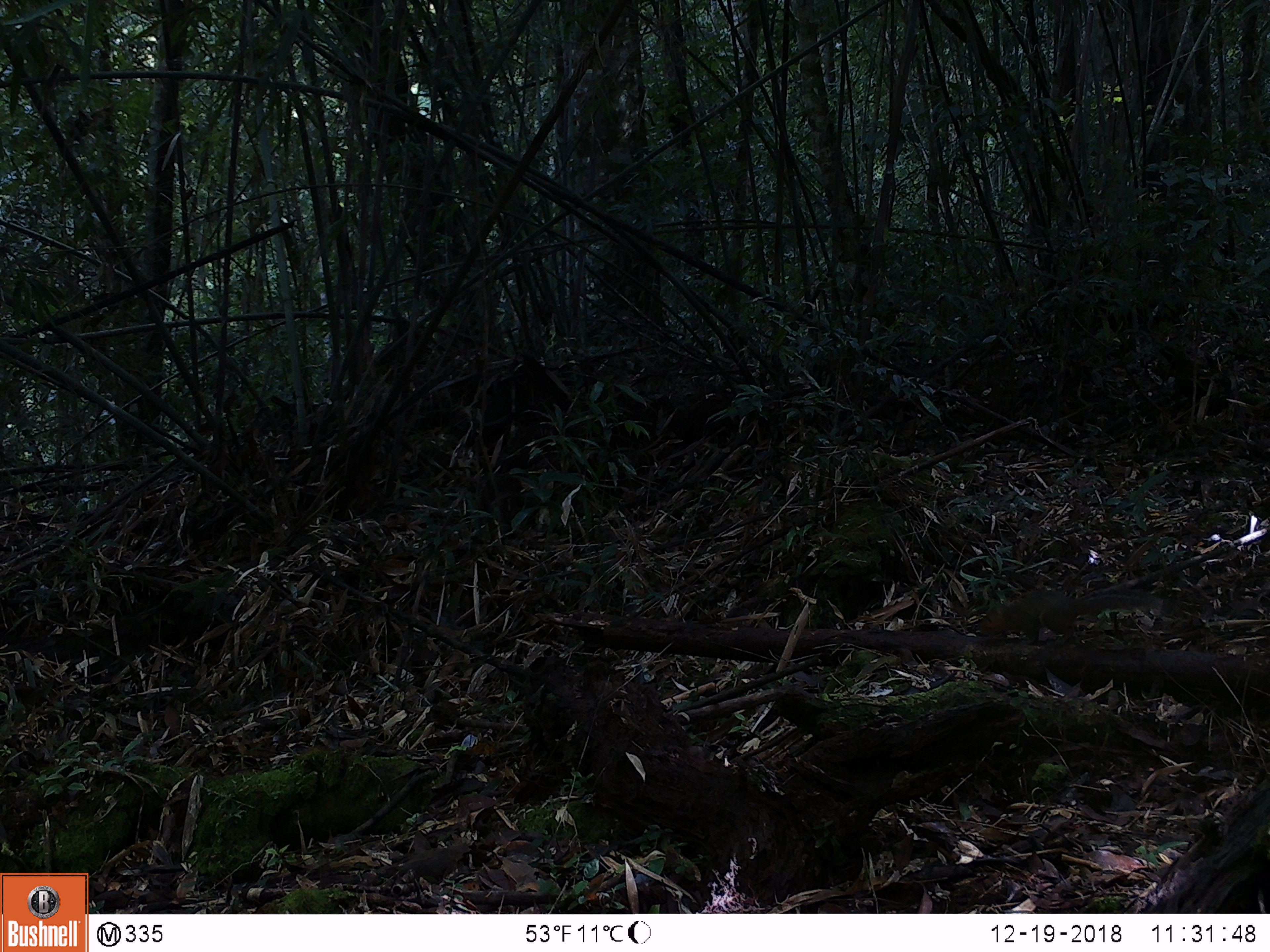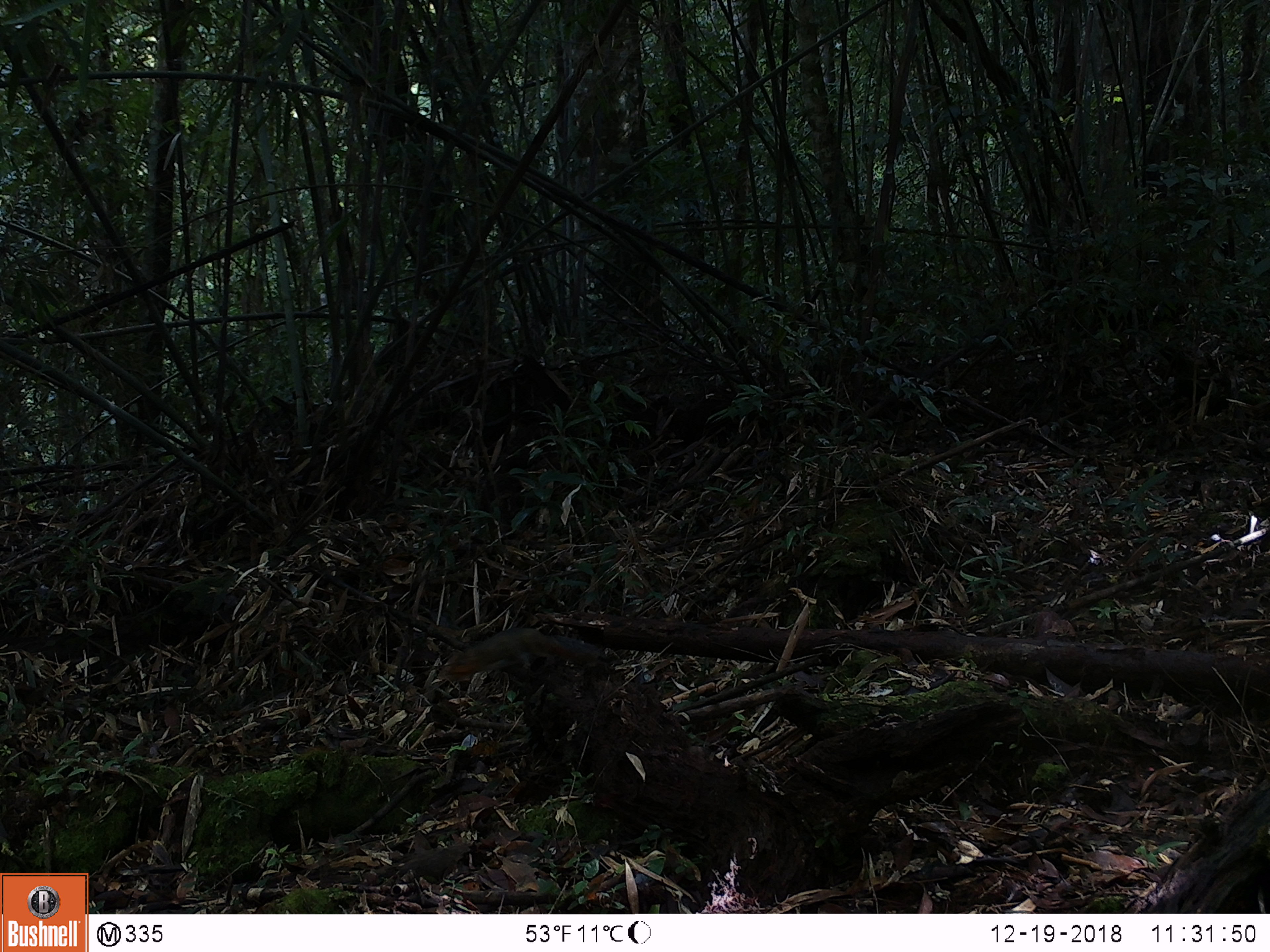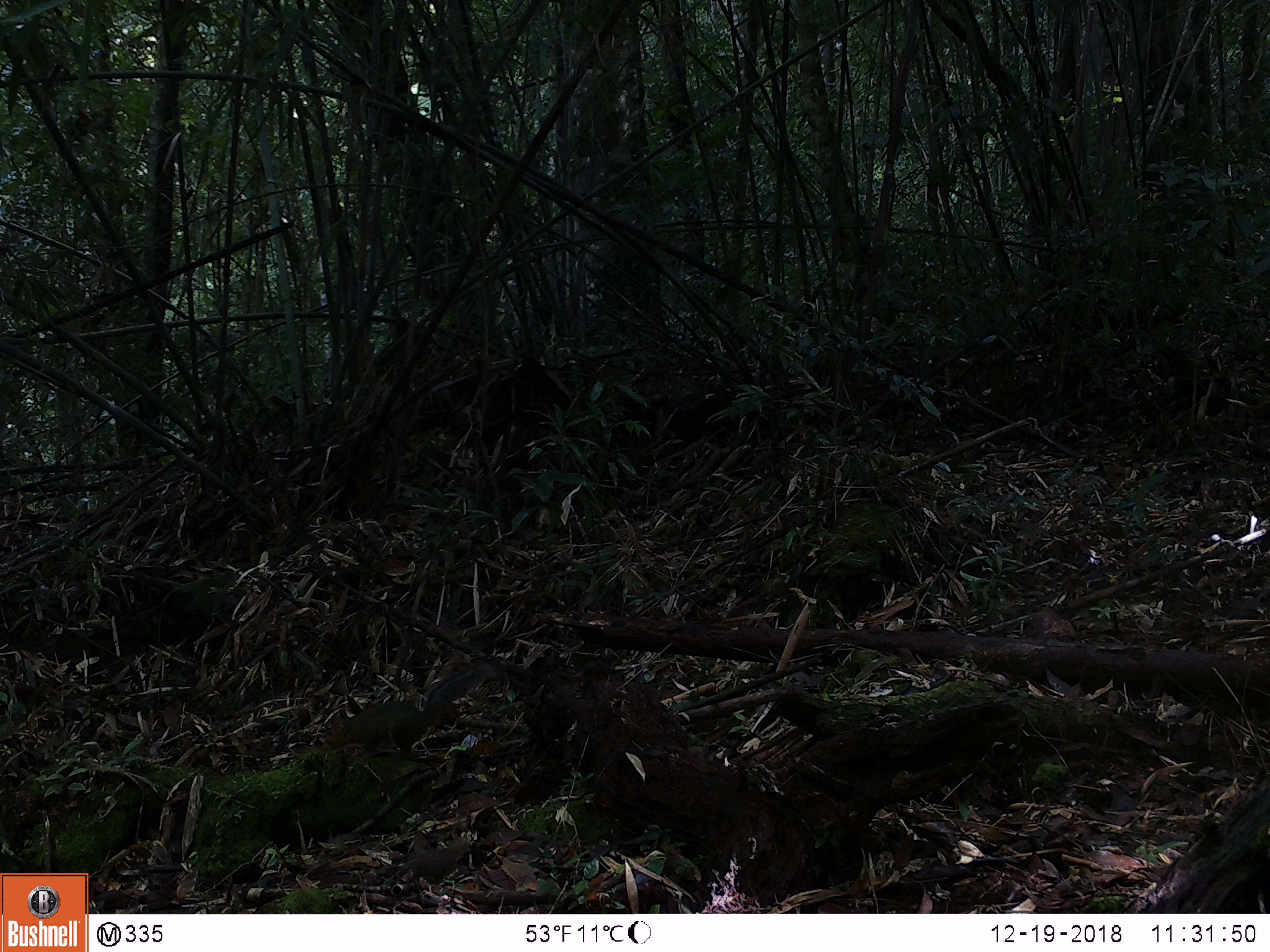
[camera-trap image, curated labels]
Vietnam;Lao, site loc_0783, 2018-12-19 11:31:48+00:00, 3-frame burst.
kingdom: Animalia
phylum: Chordata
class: Mammalia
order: Rodentia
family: Sciuridae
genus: Dremomys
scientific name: Dremomys rufigenis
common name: red-cheeked squirrel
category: red cheeked squirrel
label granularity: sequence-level